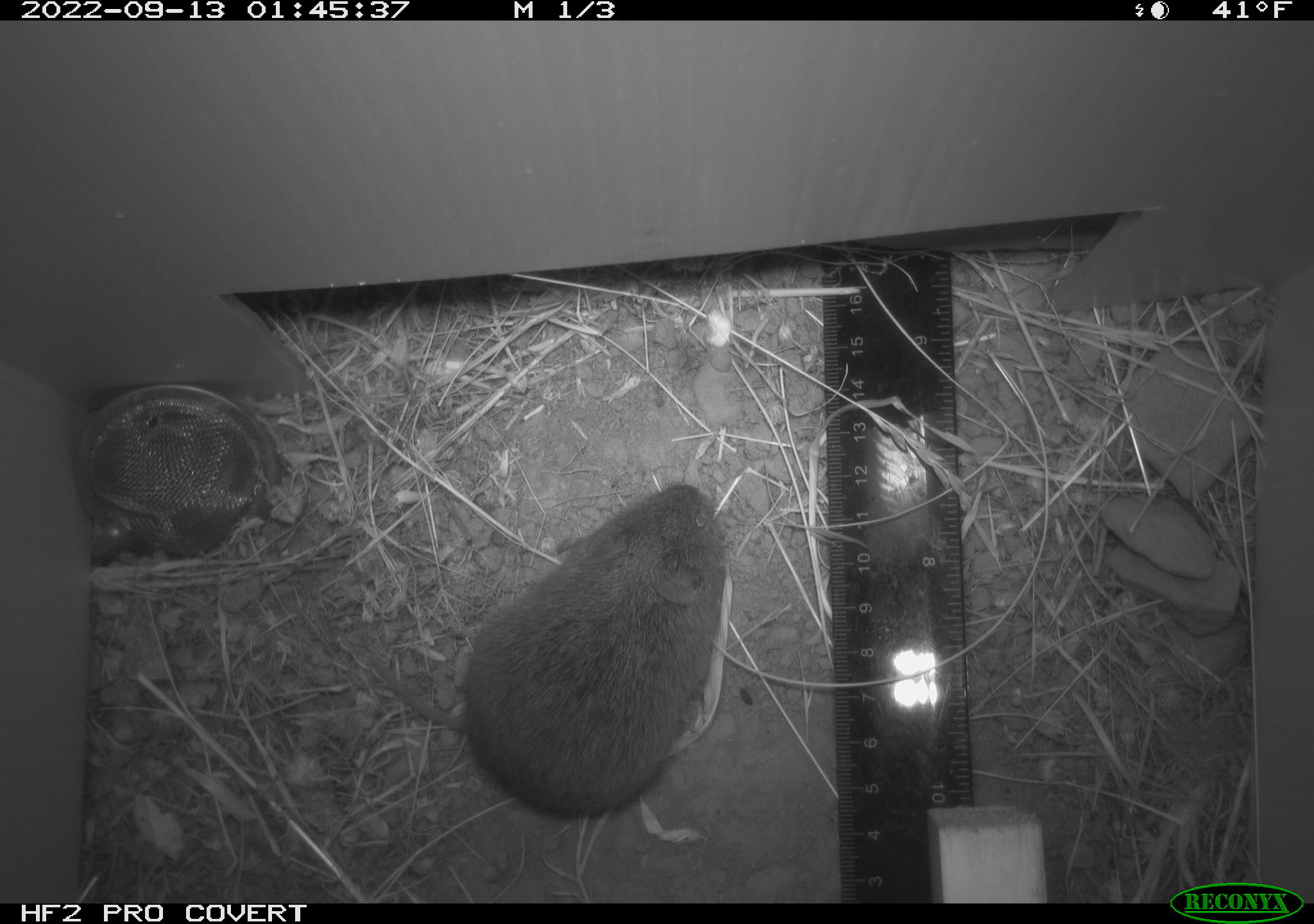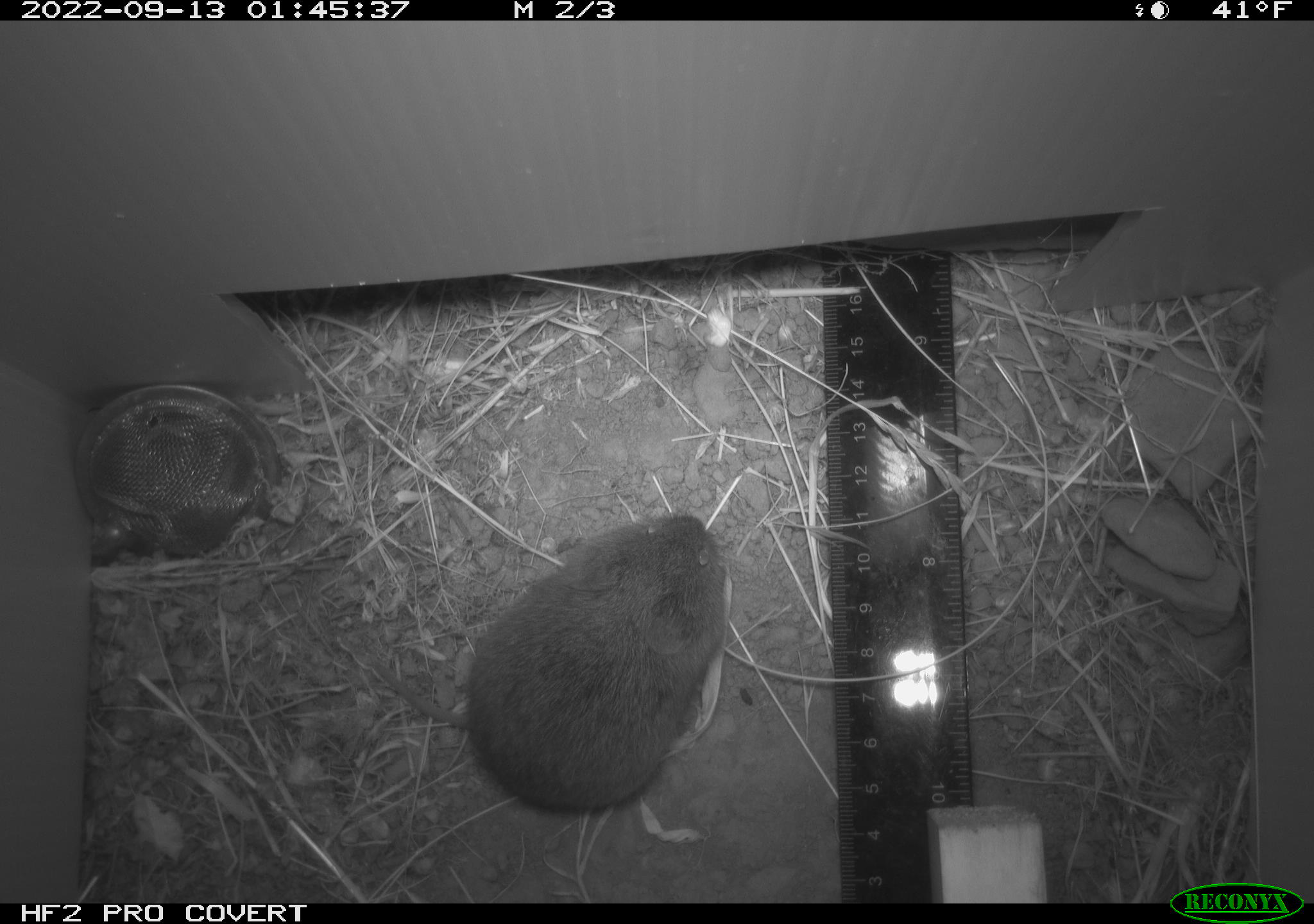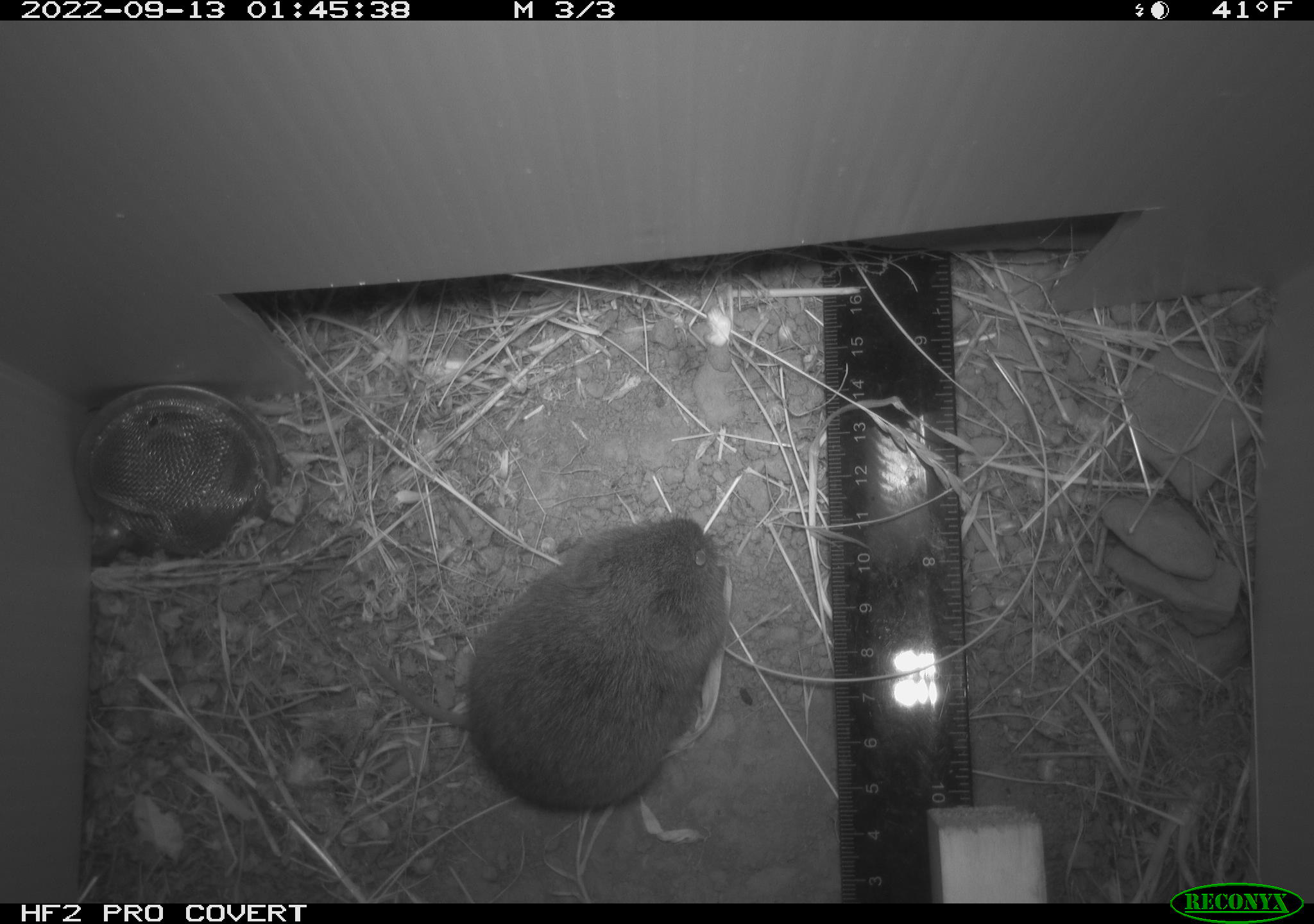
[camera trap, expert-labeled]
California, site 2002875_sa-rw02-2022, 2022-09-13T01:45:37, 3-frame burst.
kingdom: Animalia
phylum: Chordata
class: Mammalia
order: Rodentia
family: Cricetidae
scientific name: Arvicolinae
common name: voles, lemmings, and muskrats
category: arvicolinae subfamily